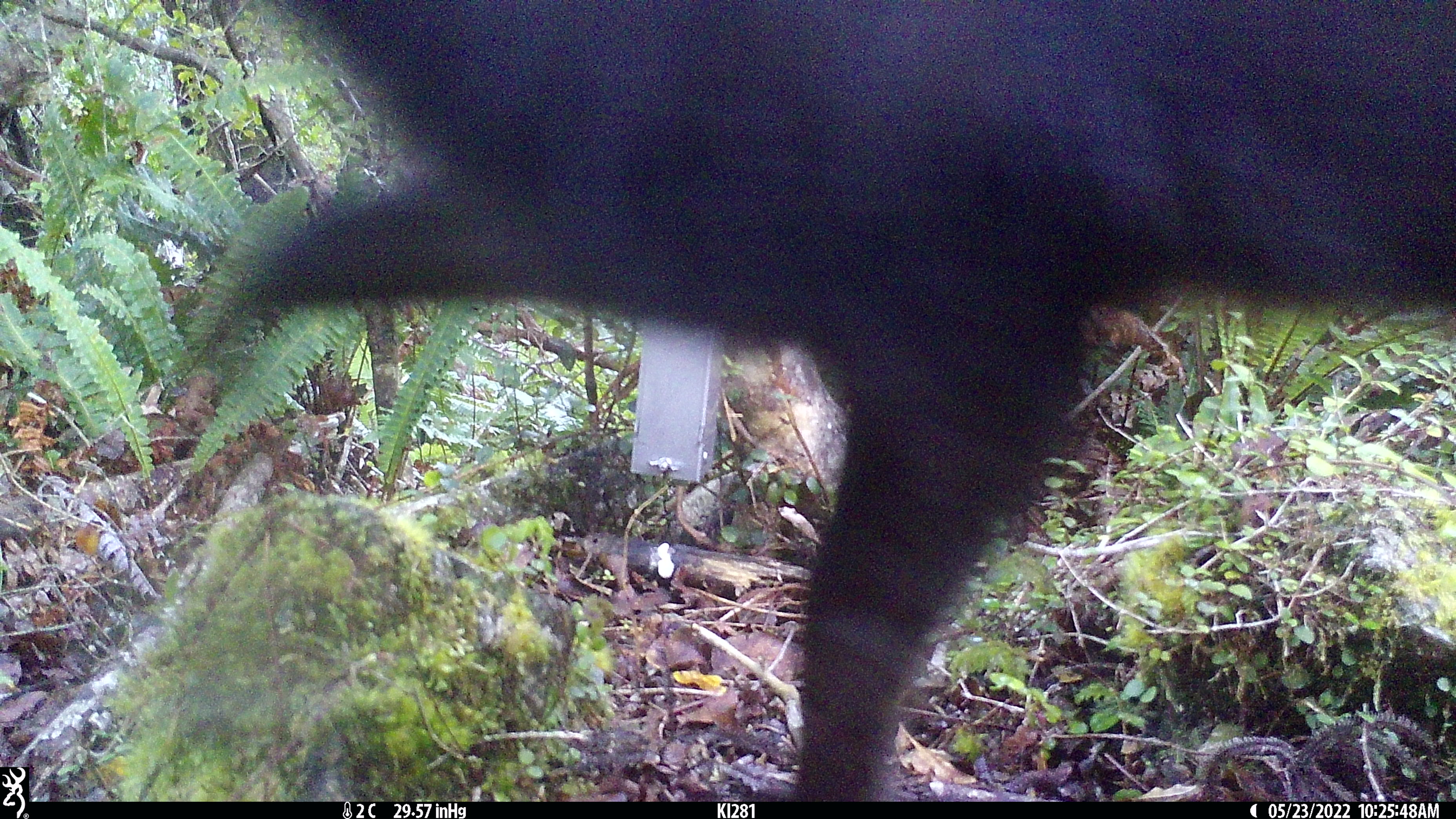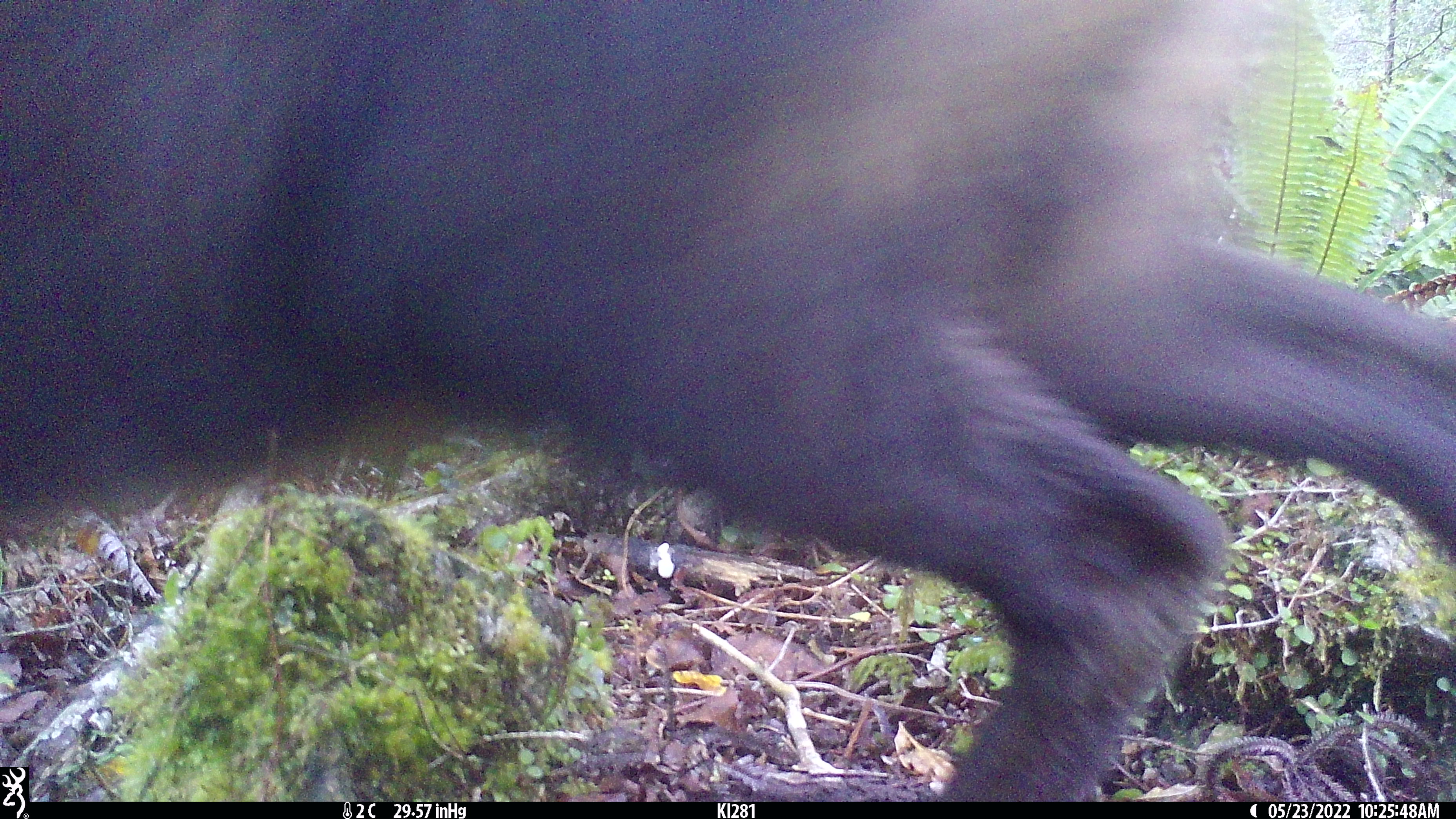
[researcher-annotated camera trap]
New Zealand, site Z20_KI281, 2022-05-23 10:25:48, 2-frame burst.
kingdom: Animalia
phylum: Chordata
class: Mammalia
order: Artiodactyla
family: Bovidae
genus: Rupicapra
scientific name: Rupicapra rupicapra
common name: alpine chamois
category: chamois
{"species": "chamois (alpine chamois) (Rupicapra rupicapra)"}